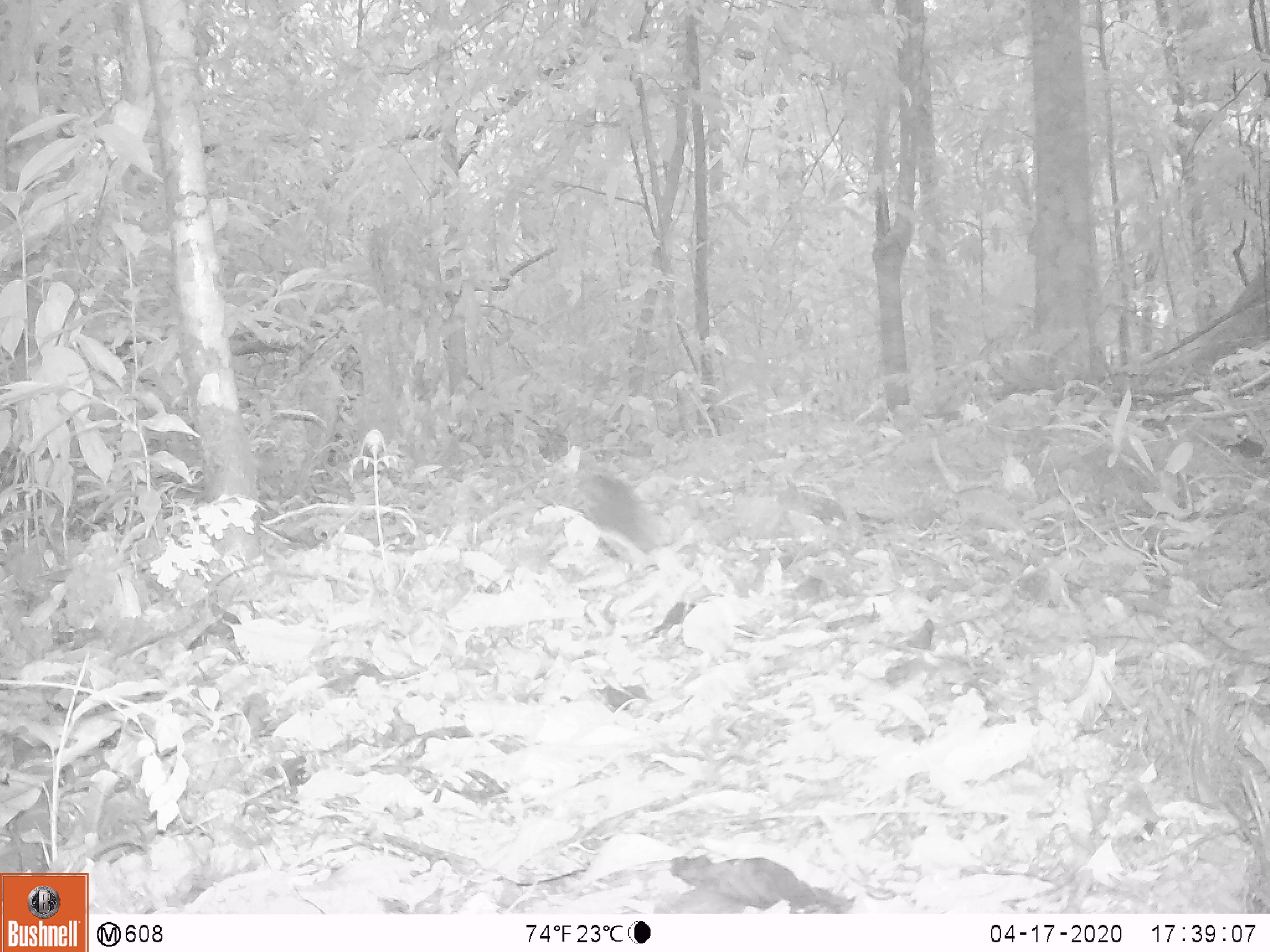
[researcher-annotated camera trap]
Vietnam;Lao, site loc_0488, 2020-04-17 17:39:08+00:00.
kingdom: Animalia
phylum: Chordata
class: Aves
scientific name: Aves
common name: bird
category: unidentified bird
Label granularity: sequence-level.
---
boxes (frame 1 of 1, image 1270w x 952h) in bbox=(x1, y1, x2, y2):
unidentified bird: bbox=(579, 471, 667, 570)